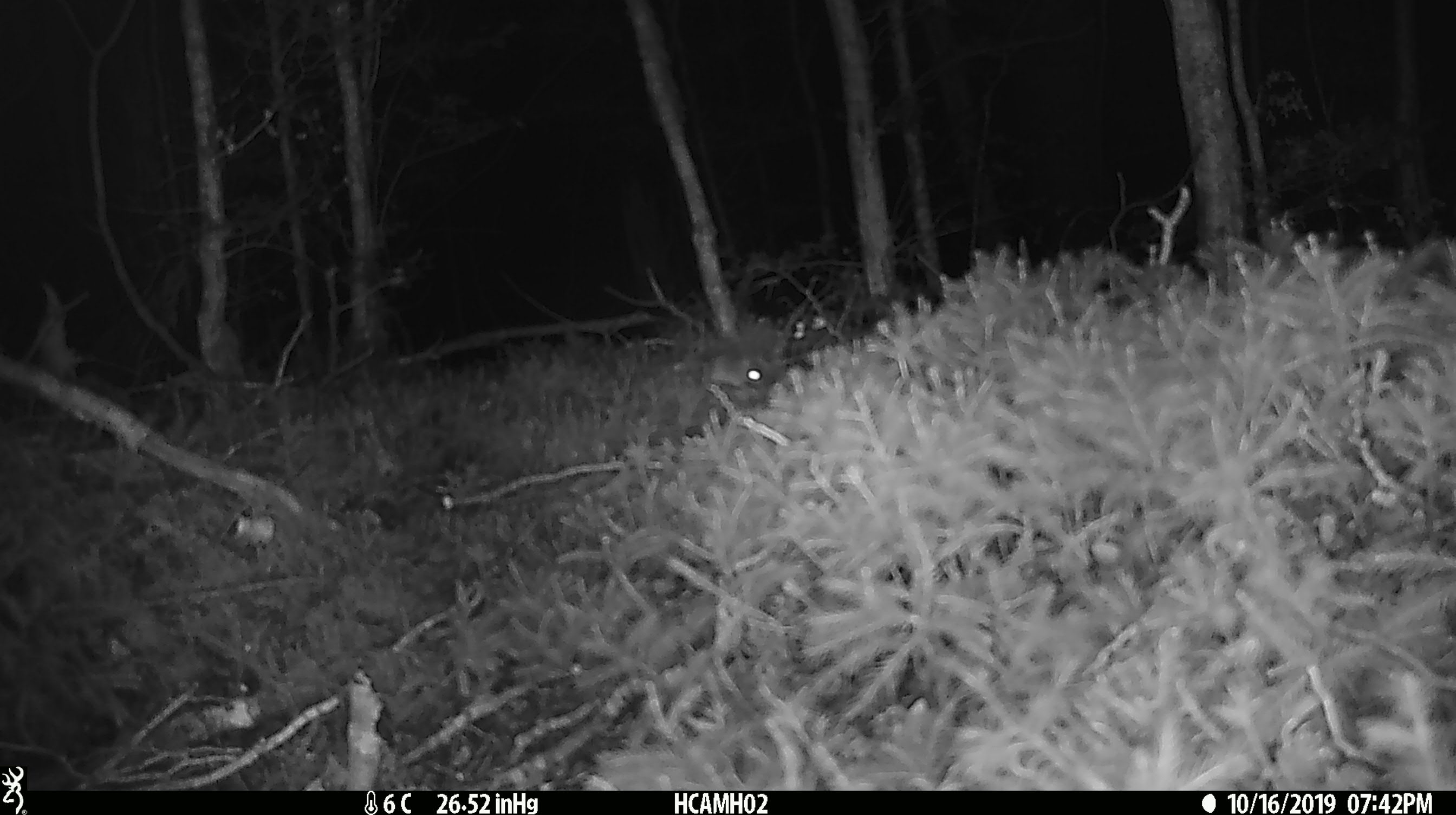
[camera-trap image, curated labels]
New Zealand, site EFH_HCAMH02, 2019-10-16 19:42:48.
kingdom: Animalia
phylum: Chordata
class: Mammalia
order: Rodentia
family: Muridae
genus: Mus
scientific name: Mus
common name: mouse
Mouse (Mus).